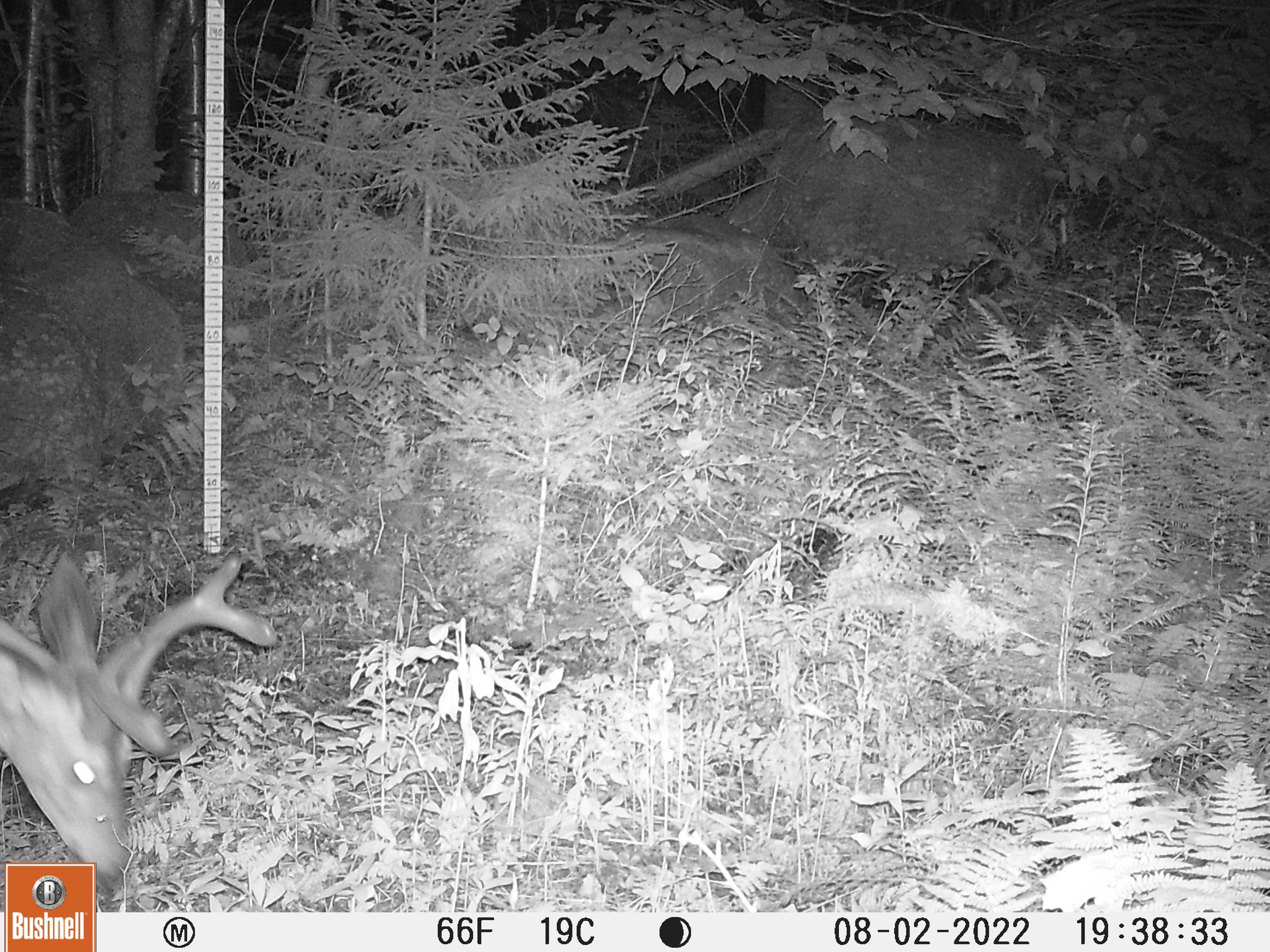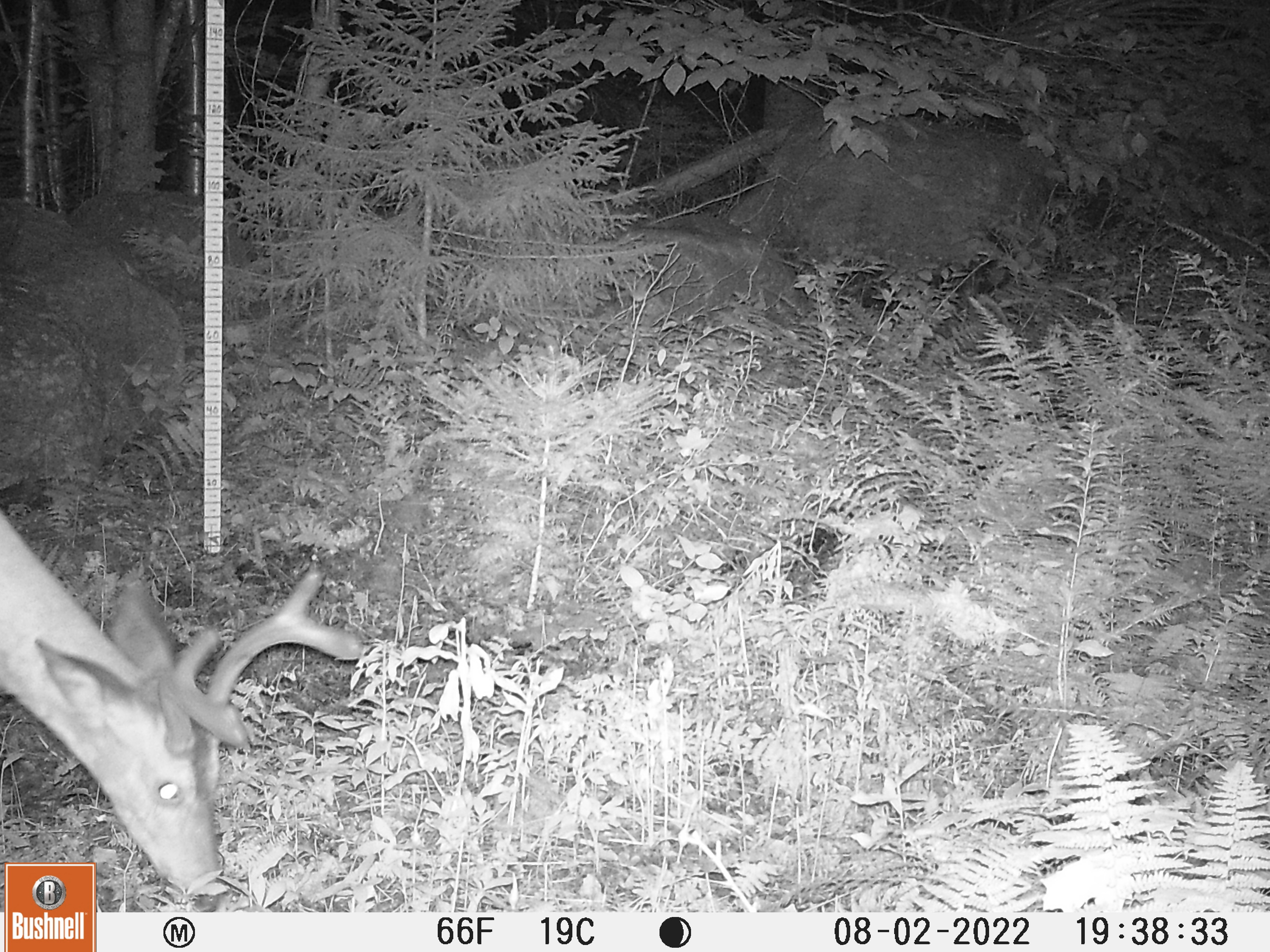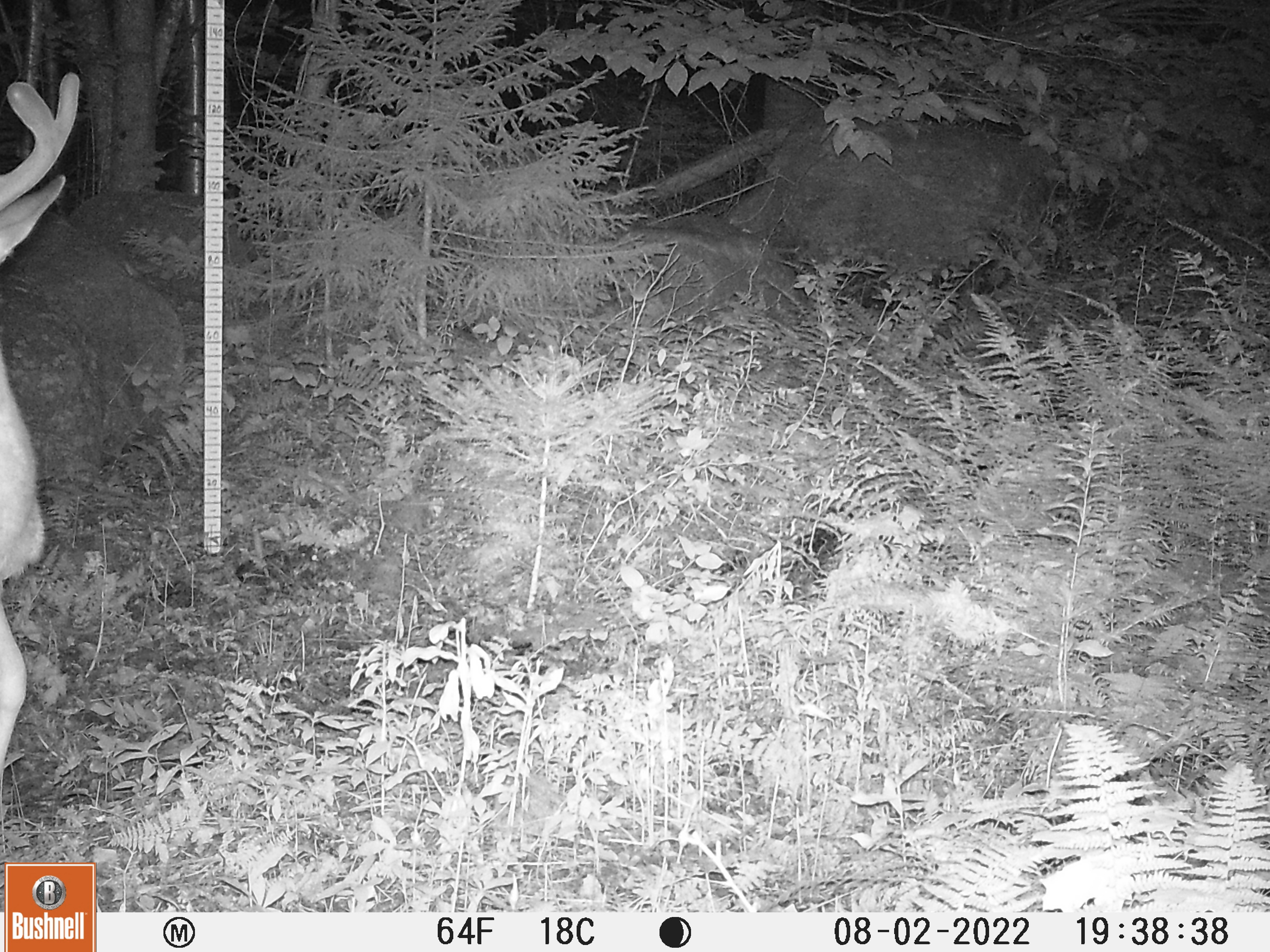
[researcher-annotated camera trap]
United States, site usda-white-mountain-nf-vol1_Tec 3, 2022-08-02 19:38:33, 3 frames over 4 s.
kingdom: Animalia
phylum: Chordata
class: Mammalia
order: Artiodactyla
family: Cervidae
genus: Odocoileus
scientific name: Odocoileus virginianus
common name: white-tailed deer